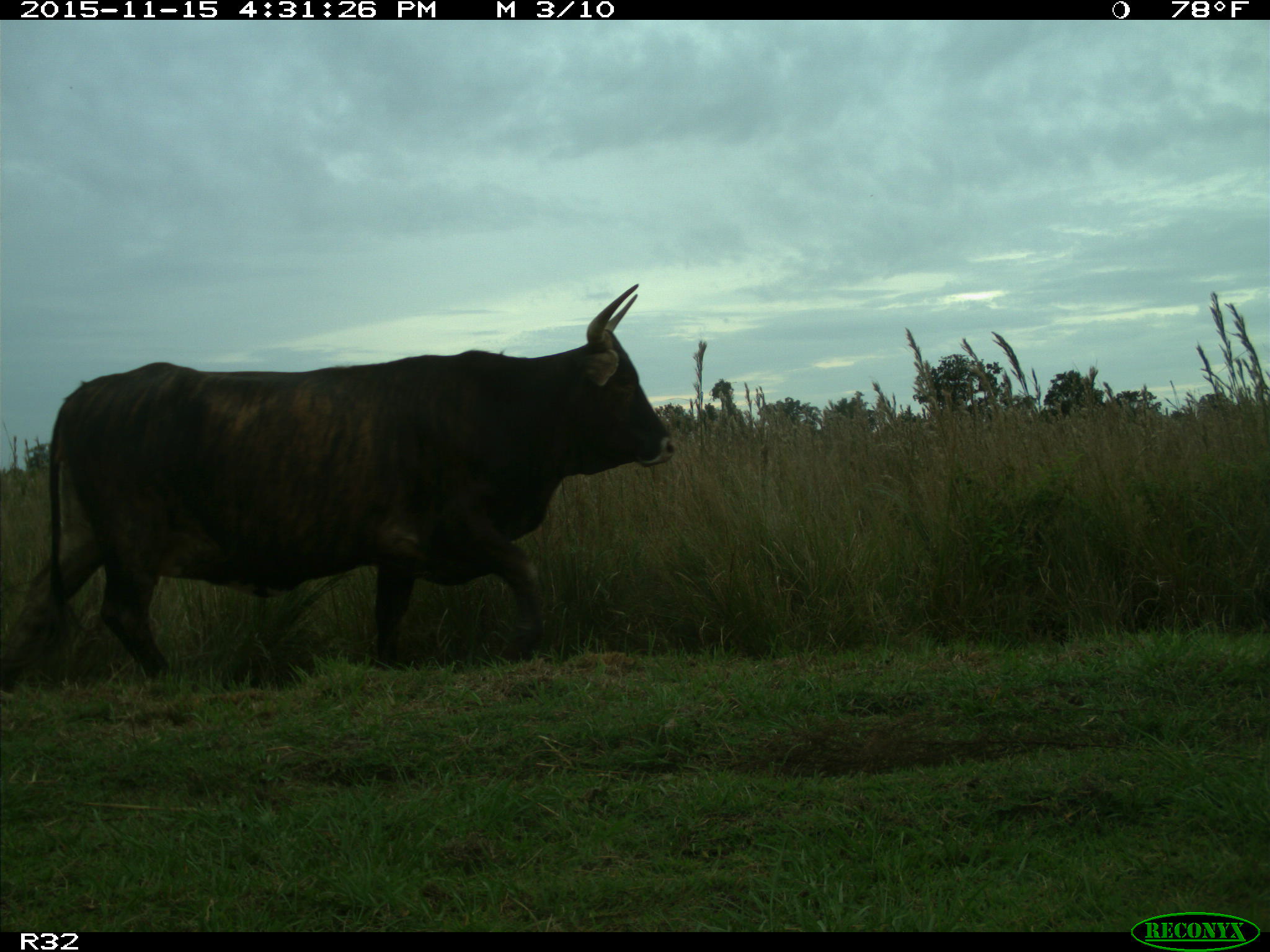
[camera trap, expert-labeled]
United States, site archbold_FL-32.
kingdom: Animalia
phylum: Chordata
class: Mammalia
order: Artiodactyla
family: Bovidae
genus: Bos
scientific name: Bos taurus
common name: domestic cow